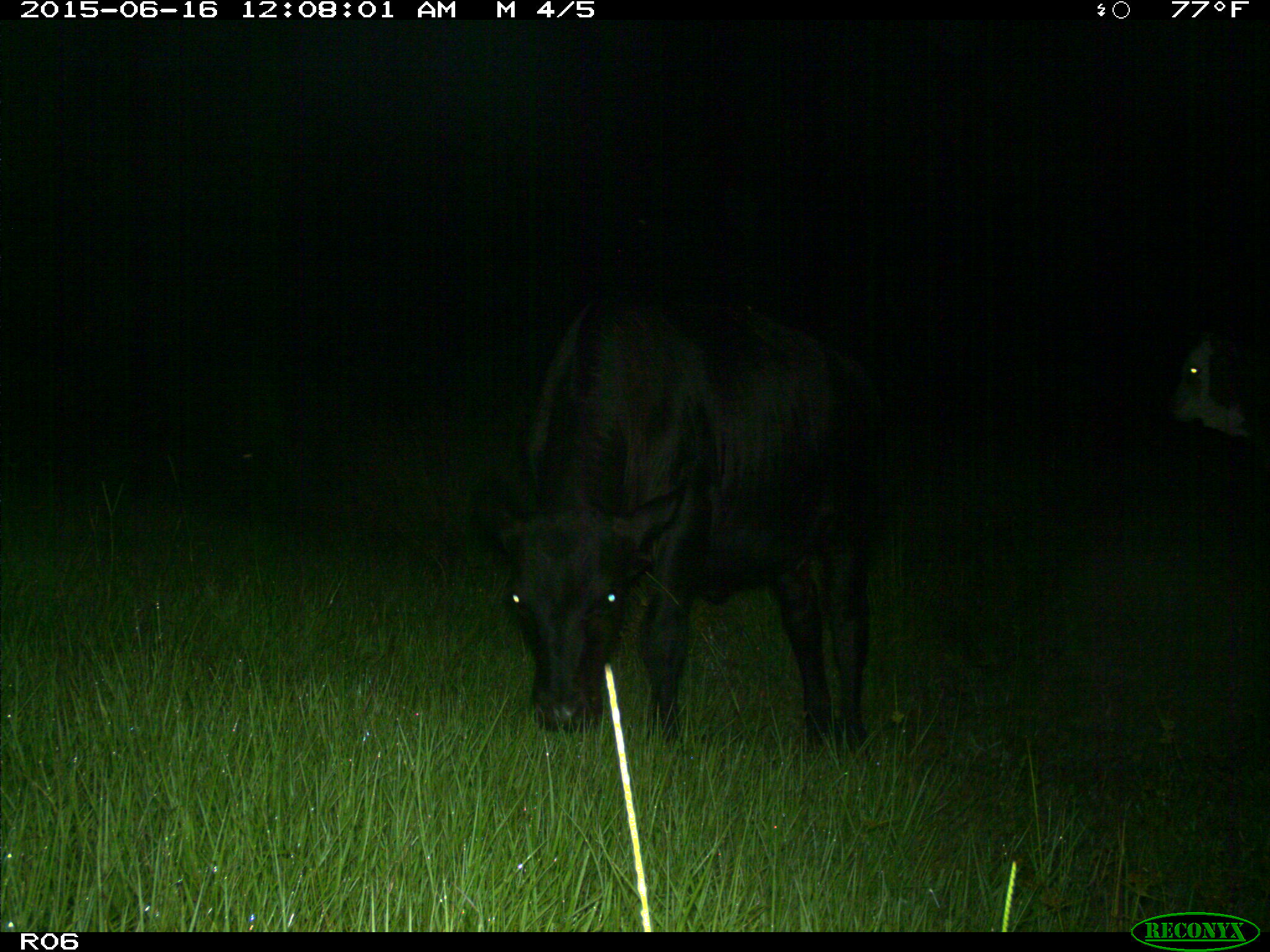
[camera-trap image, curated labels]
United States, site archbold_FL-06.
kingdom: Animalia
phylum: Chordata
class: Mammalia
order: Artiodactyla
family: Bovidae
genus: Bos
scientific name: Bos taurus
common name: domestic cow